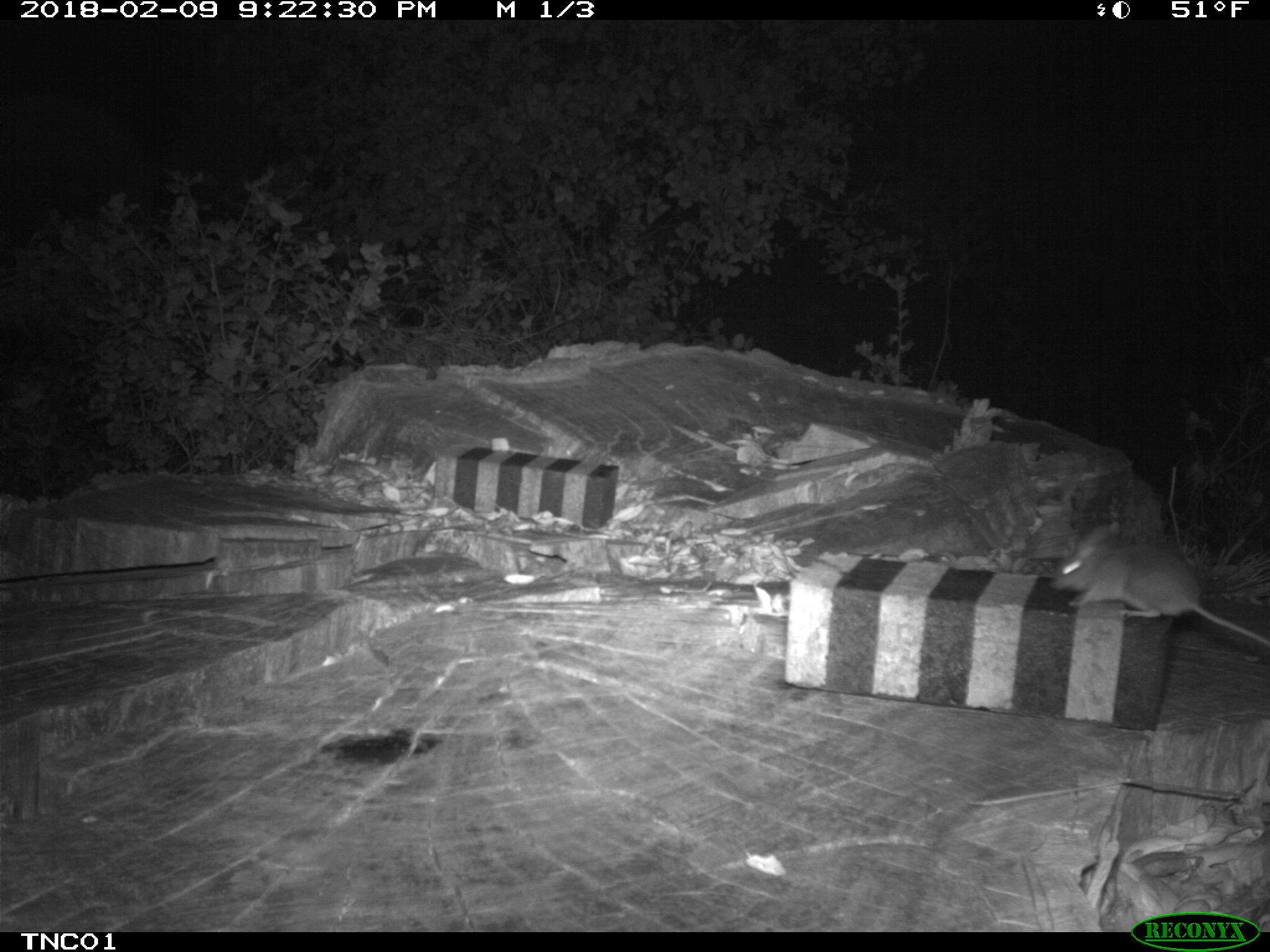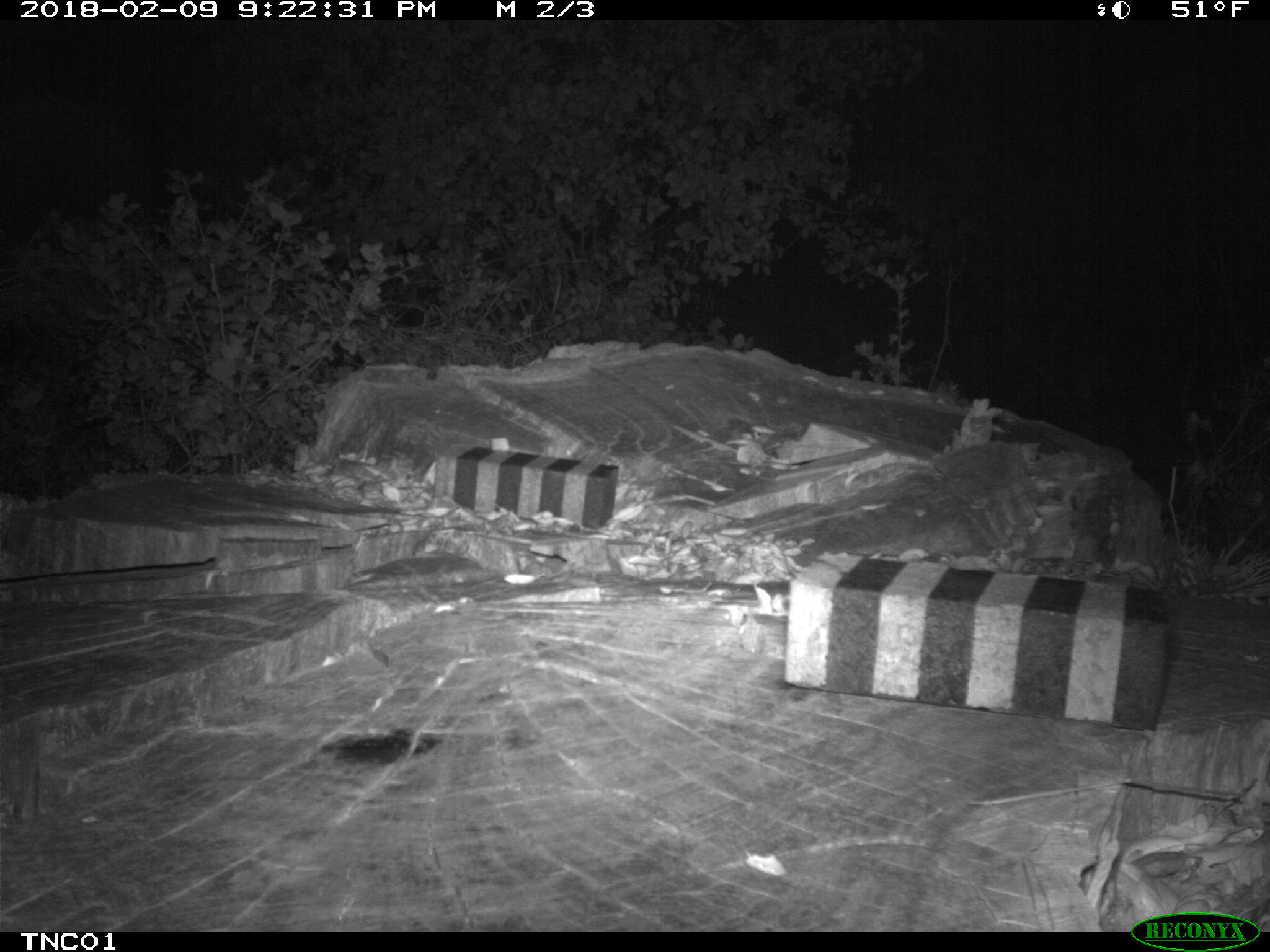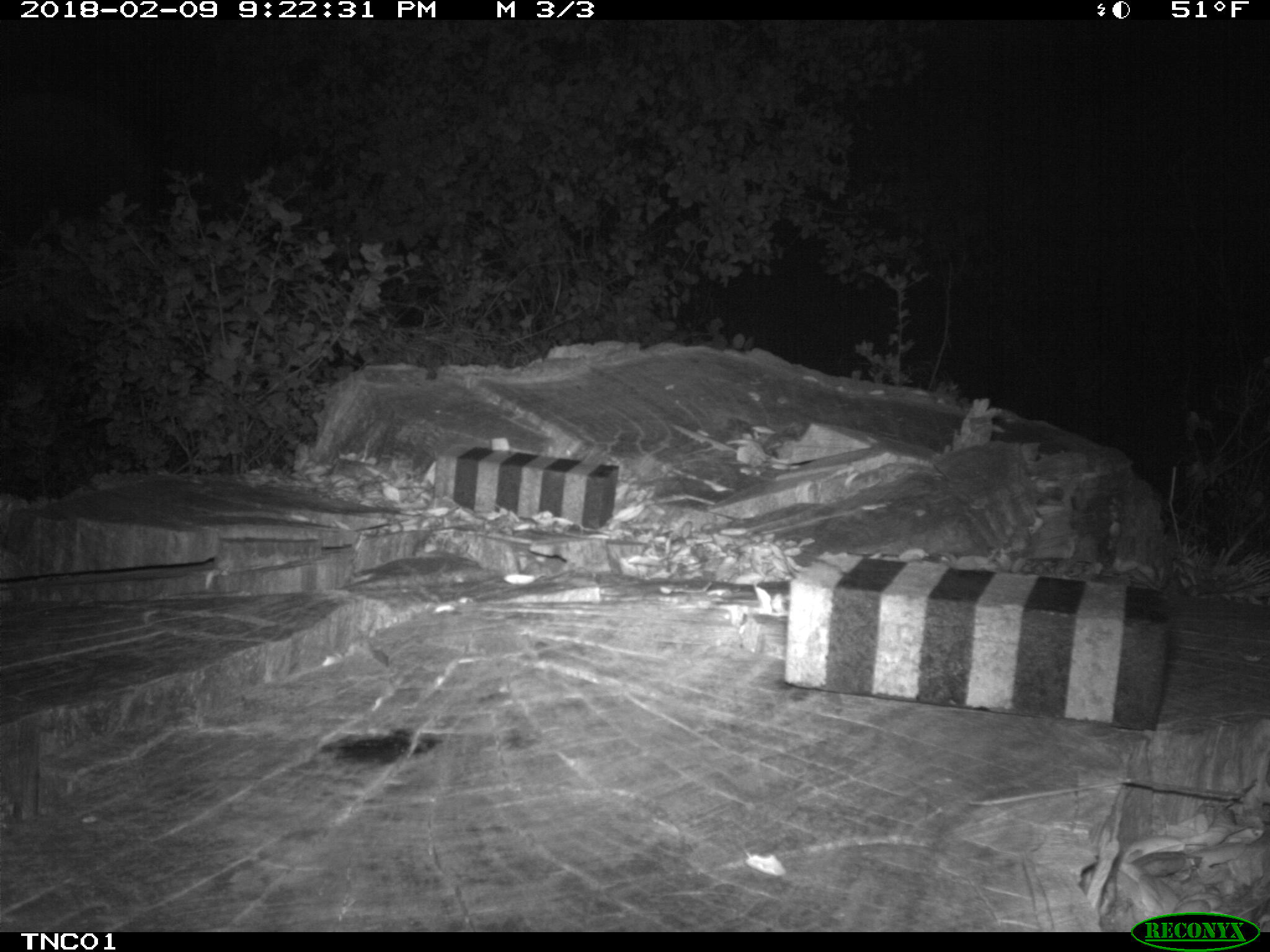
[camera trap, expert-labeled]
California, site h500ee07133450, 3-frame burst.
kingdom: Animalia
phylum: Chordata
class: Mammalia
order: Rodentia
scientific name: Rodentia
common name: rodent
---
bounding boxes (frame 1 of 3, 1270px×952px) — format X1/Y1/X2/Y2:
rodent: 1046/519/1269/642